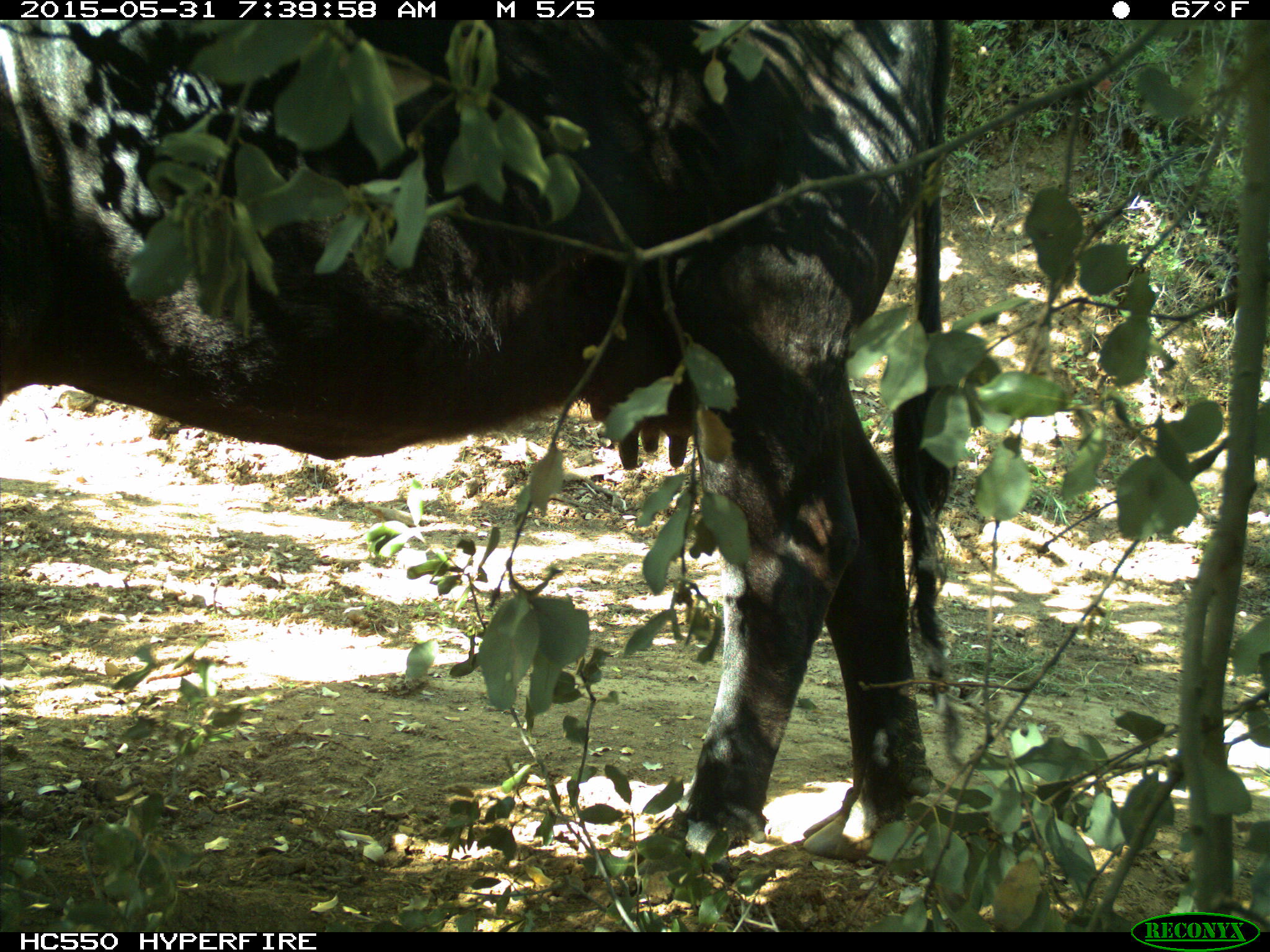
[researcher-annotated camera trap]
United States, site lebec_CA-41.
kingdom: Animalia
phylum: Chordata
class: Mammalia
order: Artiodactyla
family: Bovidae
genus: Bos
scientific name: Bos taurus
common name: domestic cow